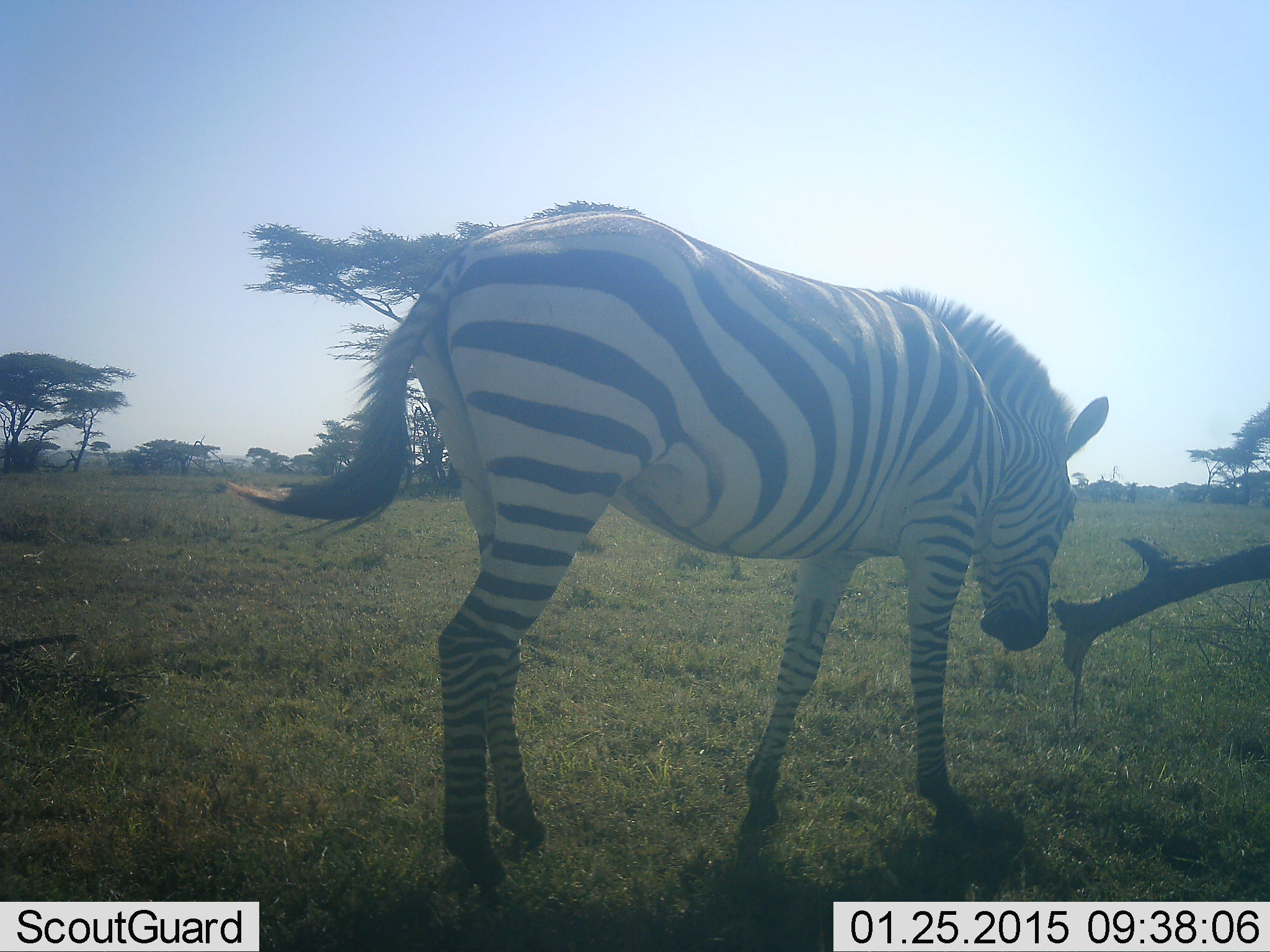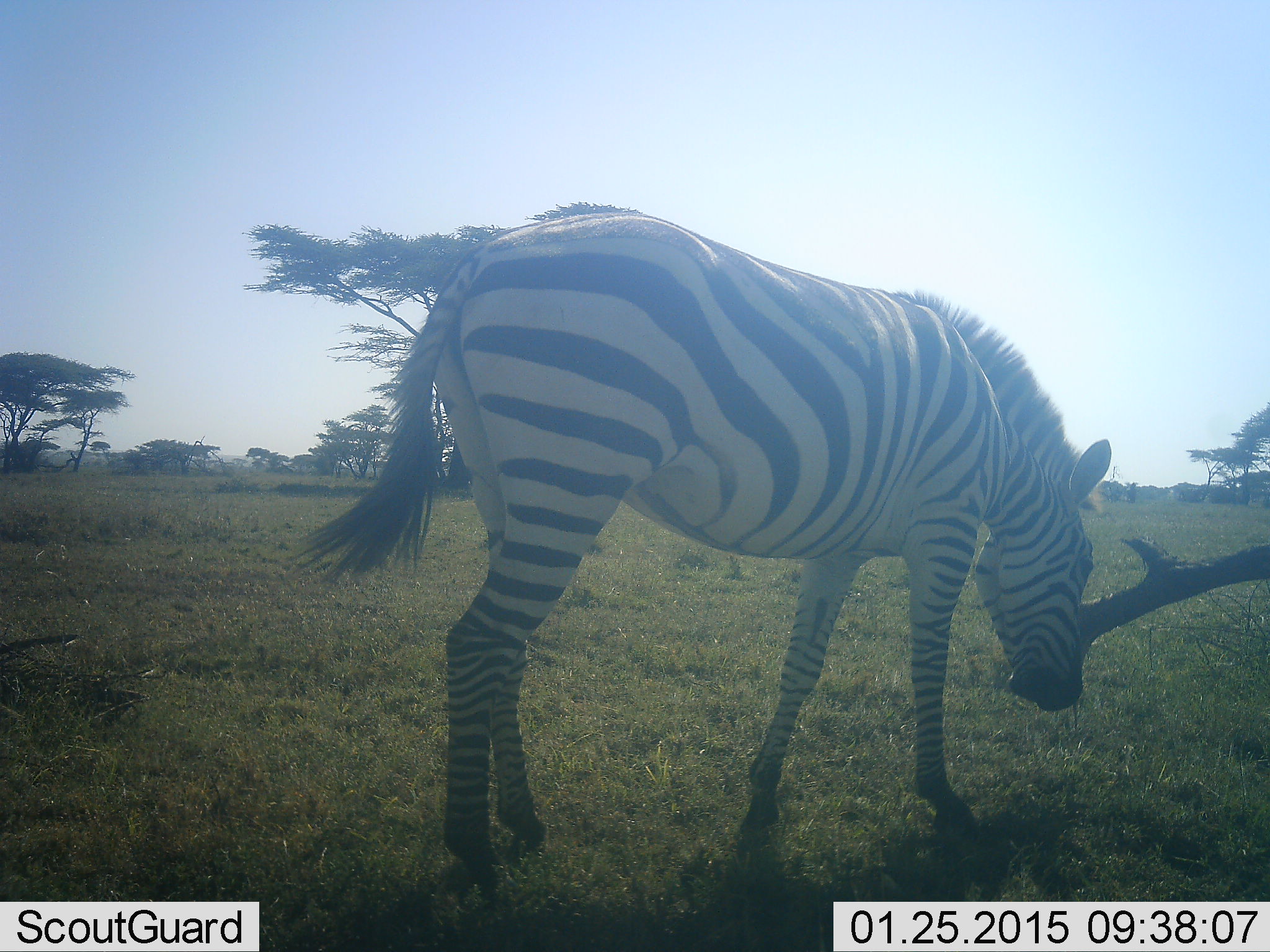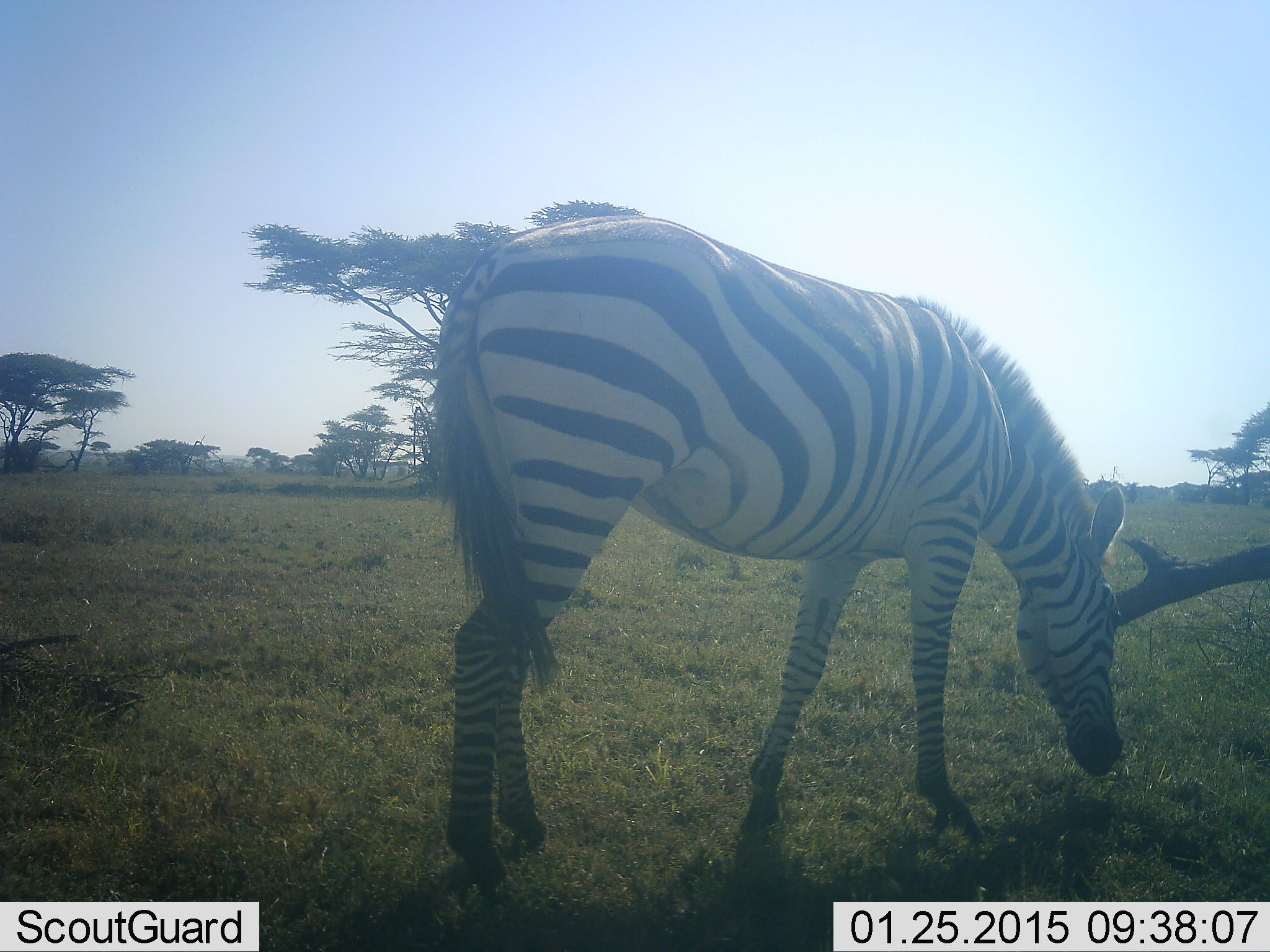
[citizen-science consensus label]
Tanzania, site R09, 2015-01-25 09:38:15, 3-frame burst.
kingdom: Animalia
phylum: Chordata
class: Mammalia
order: Perissodactyla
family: Equidae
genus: Equus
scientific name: Equus quagga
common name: plains zebra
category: zebra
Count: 1.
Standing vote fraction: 60%.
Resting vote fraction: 0%.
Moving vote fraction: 10%.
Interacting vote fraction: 0%.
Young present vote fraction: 0%.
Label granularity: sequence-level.